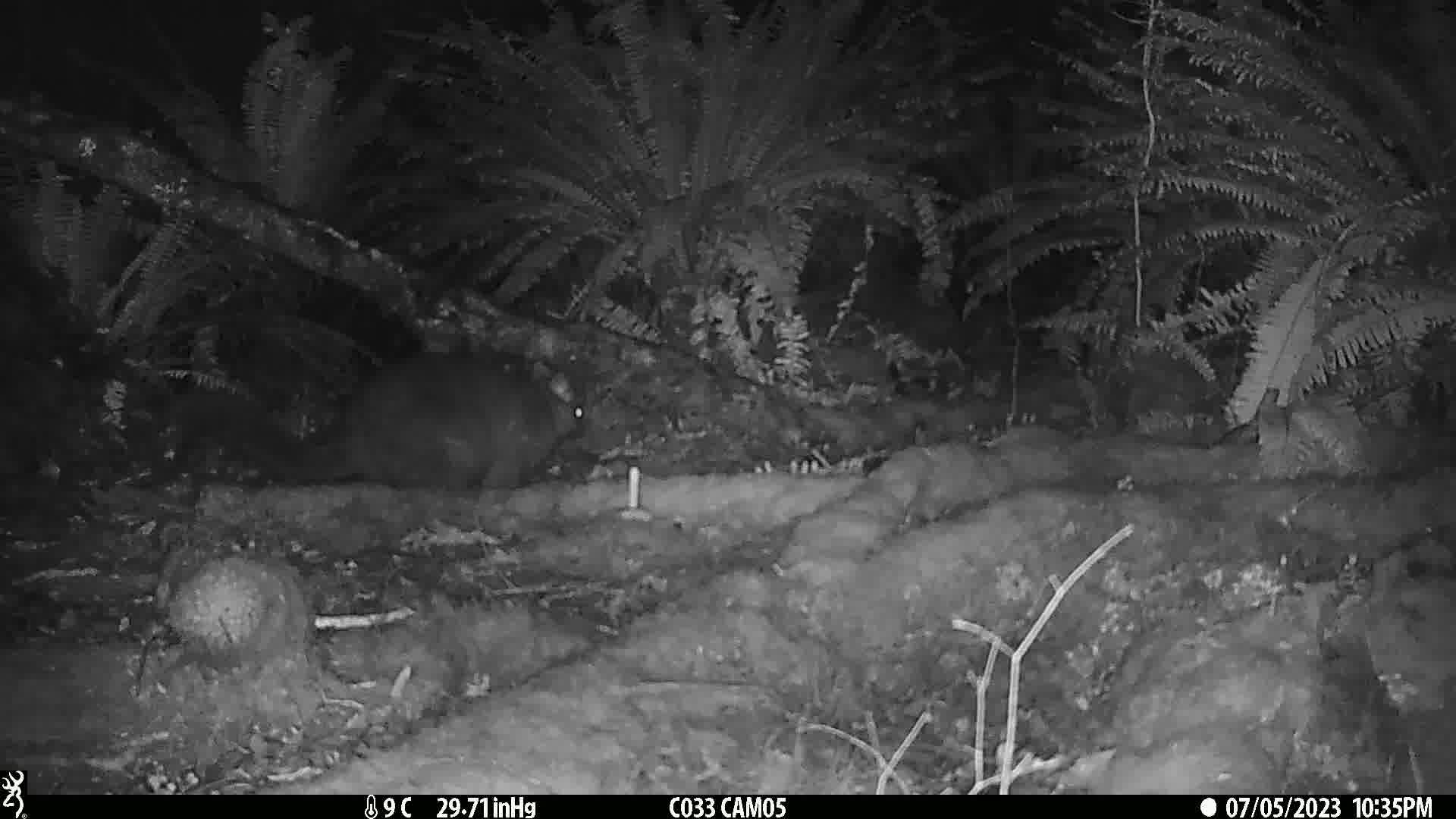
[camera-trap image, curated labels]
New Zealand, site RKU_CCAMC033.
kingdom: Animalia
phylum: Chordata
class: Mammalia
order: Diprotodontia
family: Phalangeridae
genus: Trichosurus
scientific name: Trichosurus vulpecula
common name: common brushtail possum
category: possum